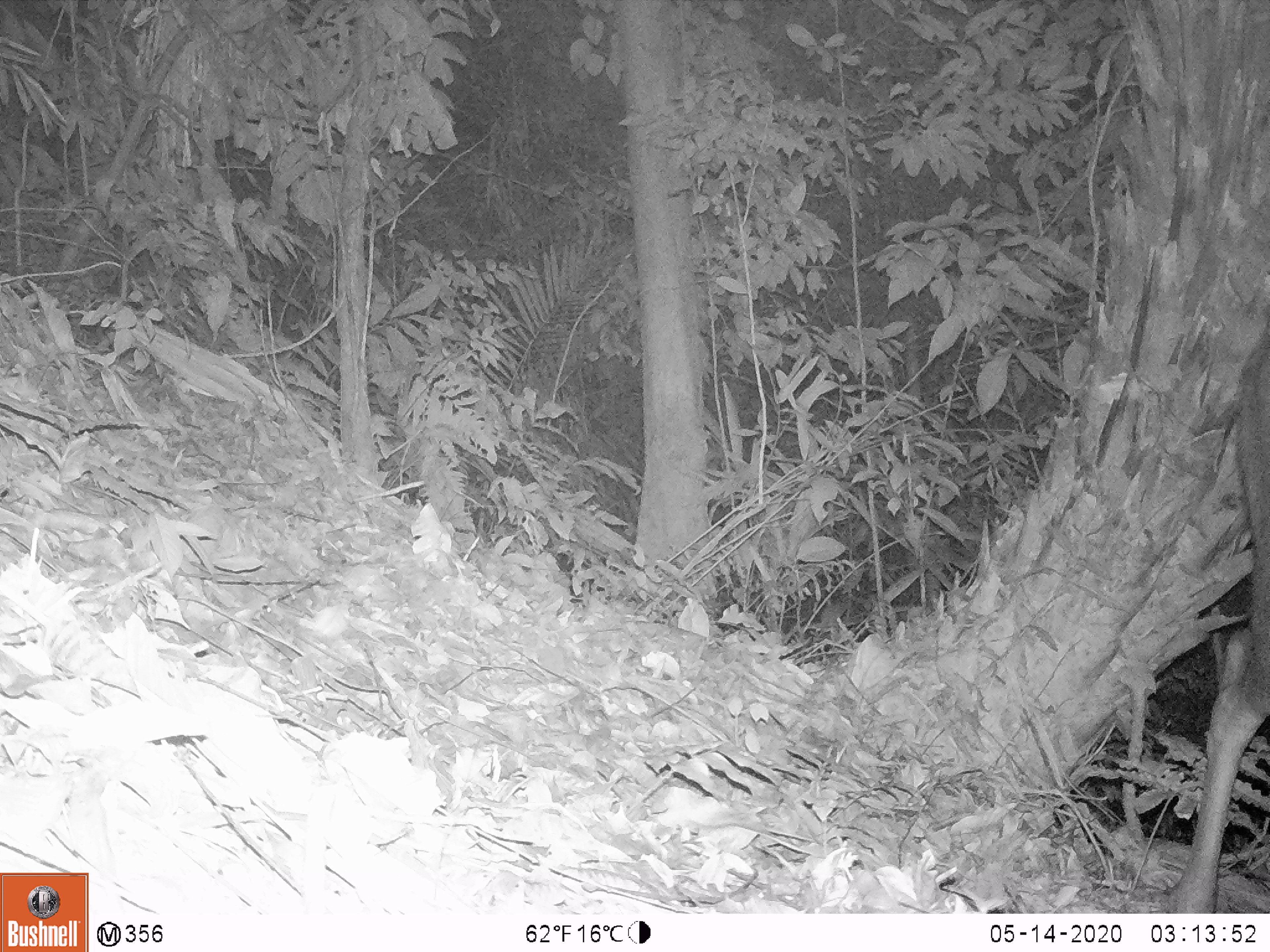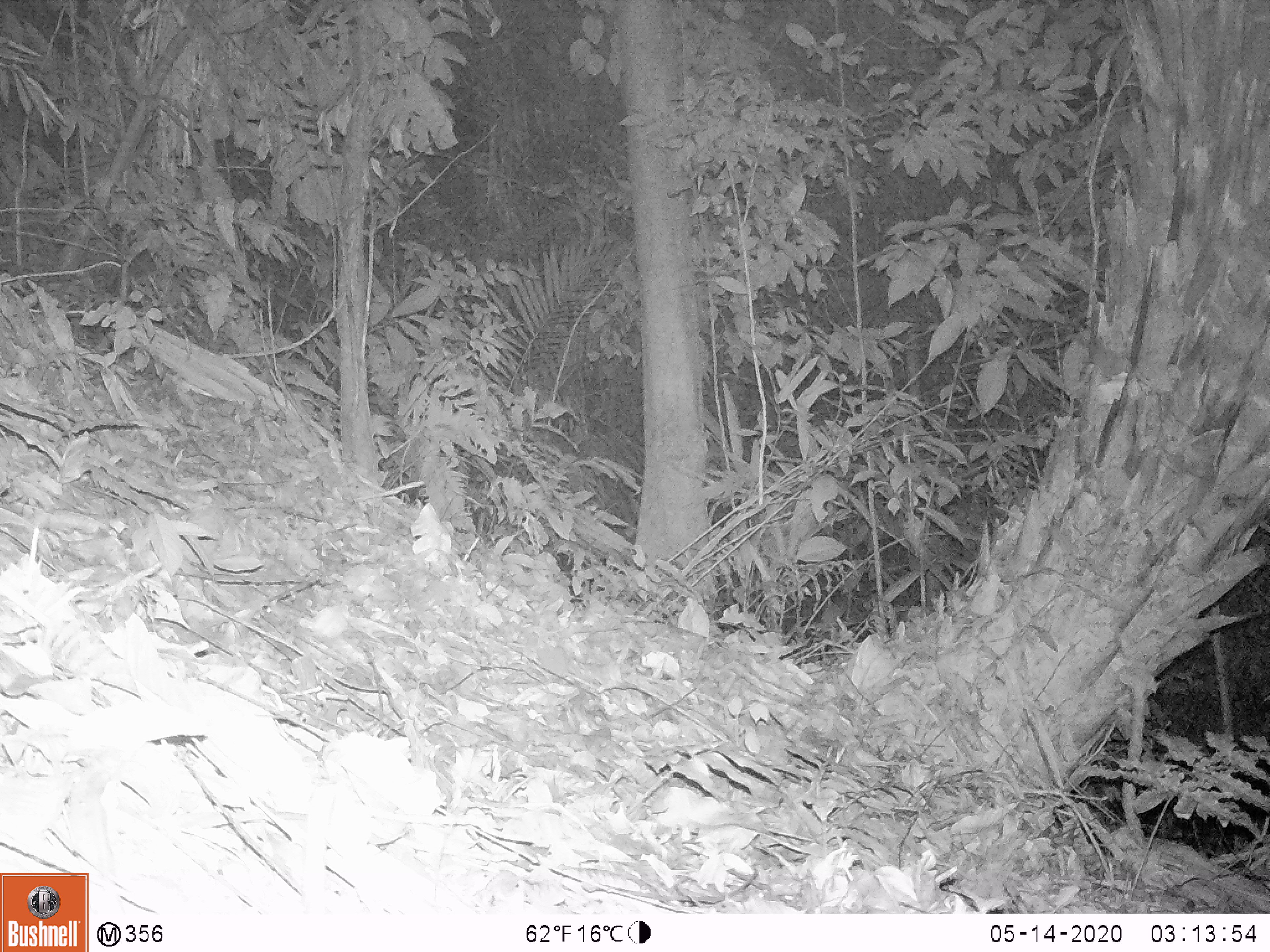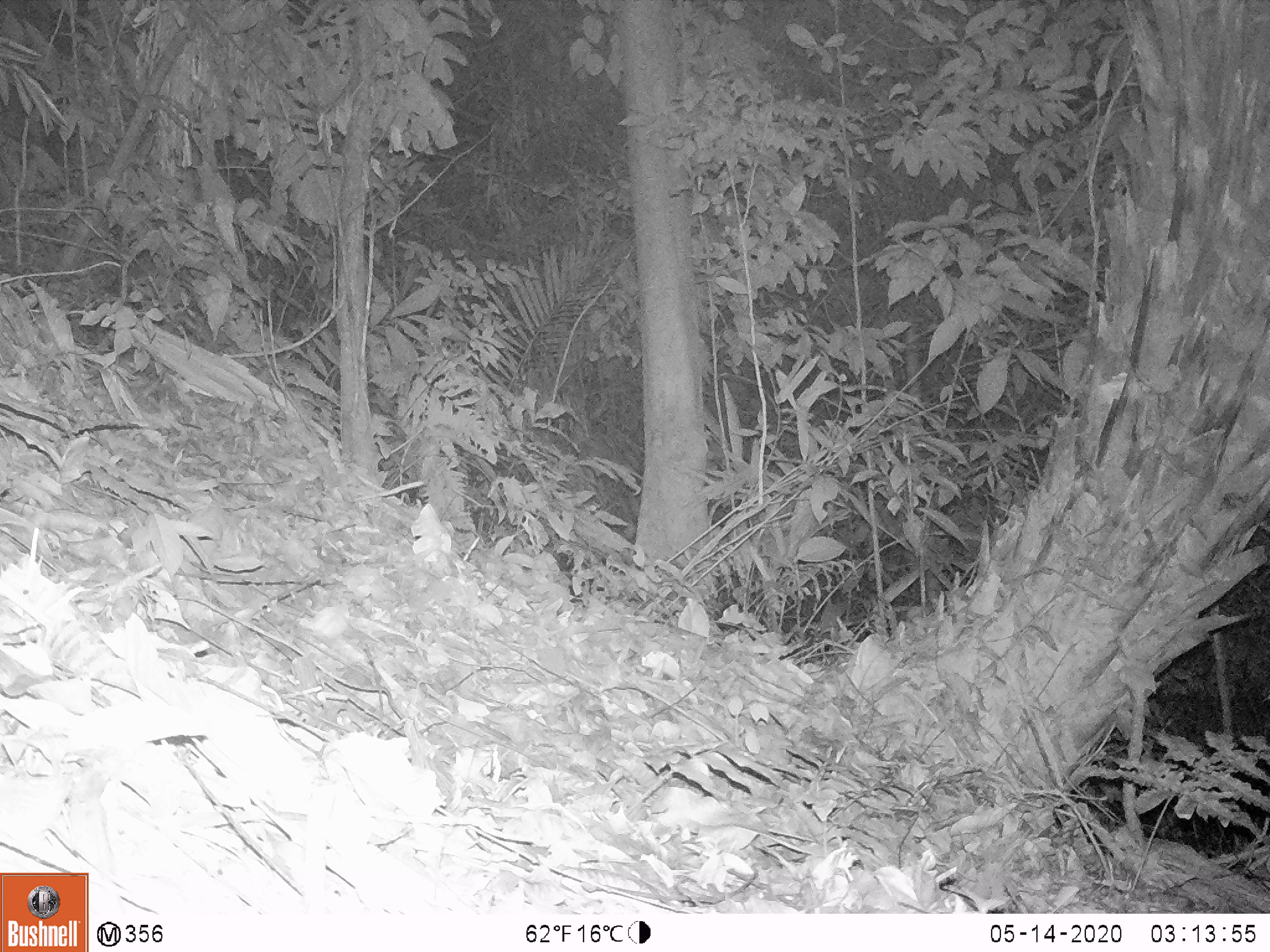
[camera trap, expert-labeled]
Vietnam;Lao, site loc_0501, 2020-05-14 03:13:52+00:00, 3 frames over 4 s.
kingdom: Animalia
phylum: Chordata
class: Mammalia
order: Artiodactyla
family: Cervidae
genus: Rusa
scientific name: Rusa unicolor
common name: sambar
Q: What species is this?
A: Sambar (Rusa unicolor).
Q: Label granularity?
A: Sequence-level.